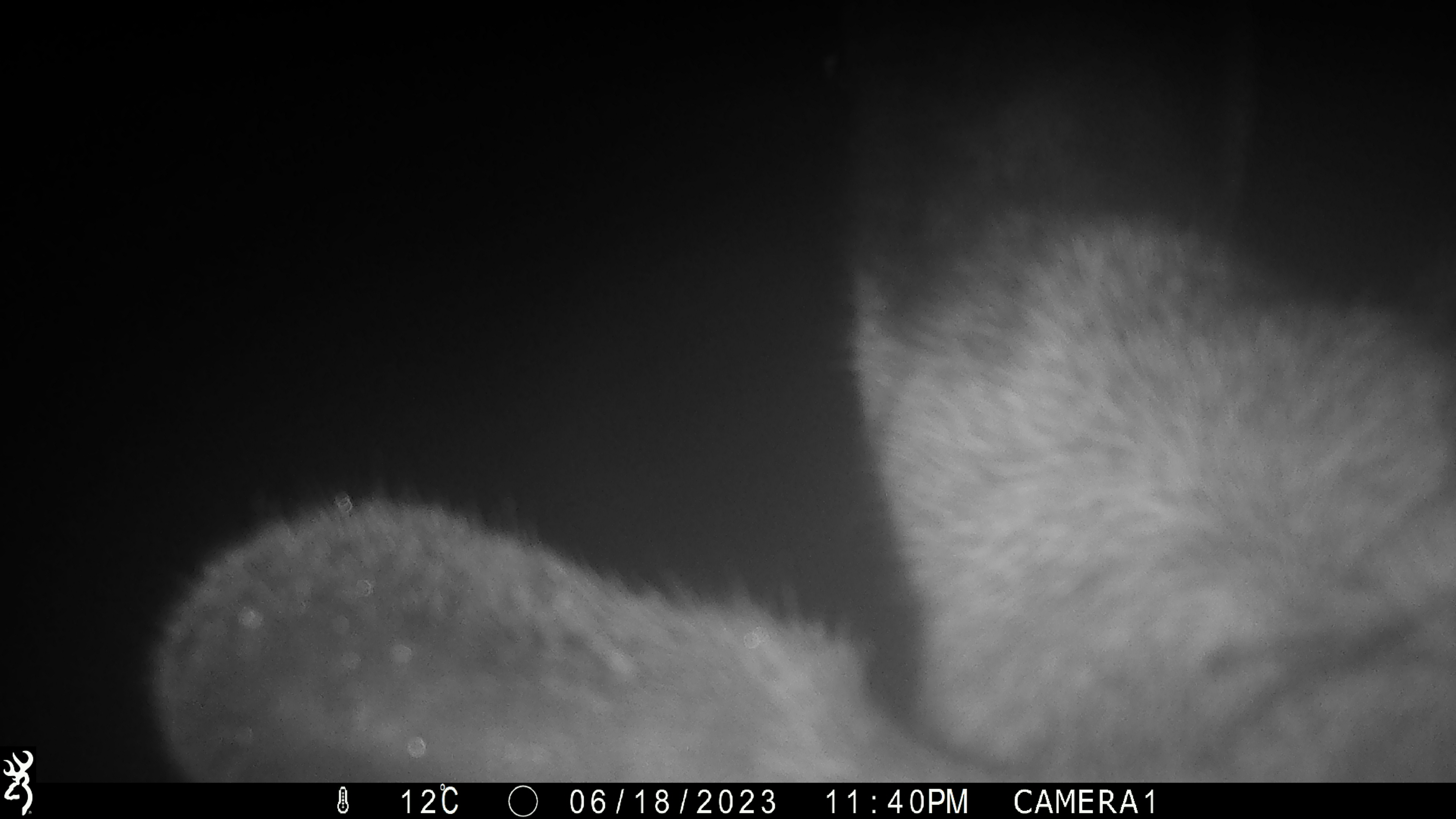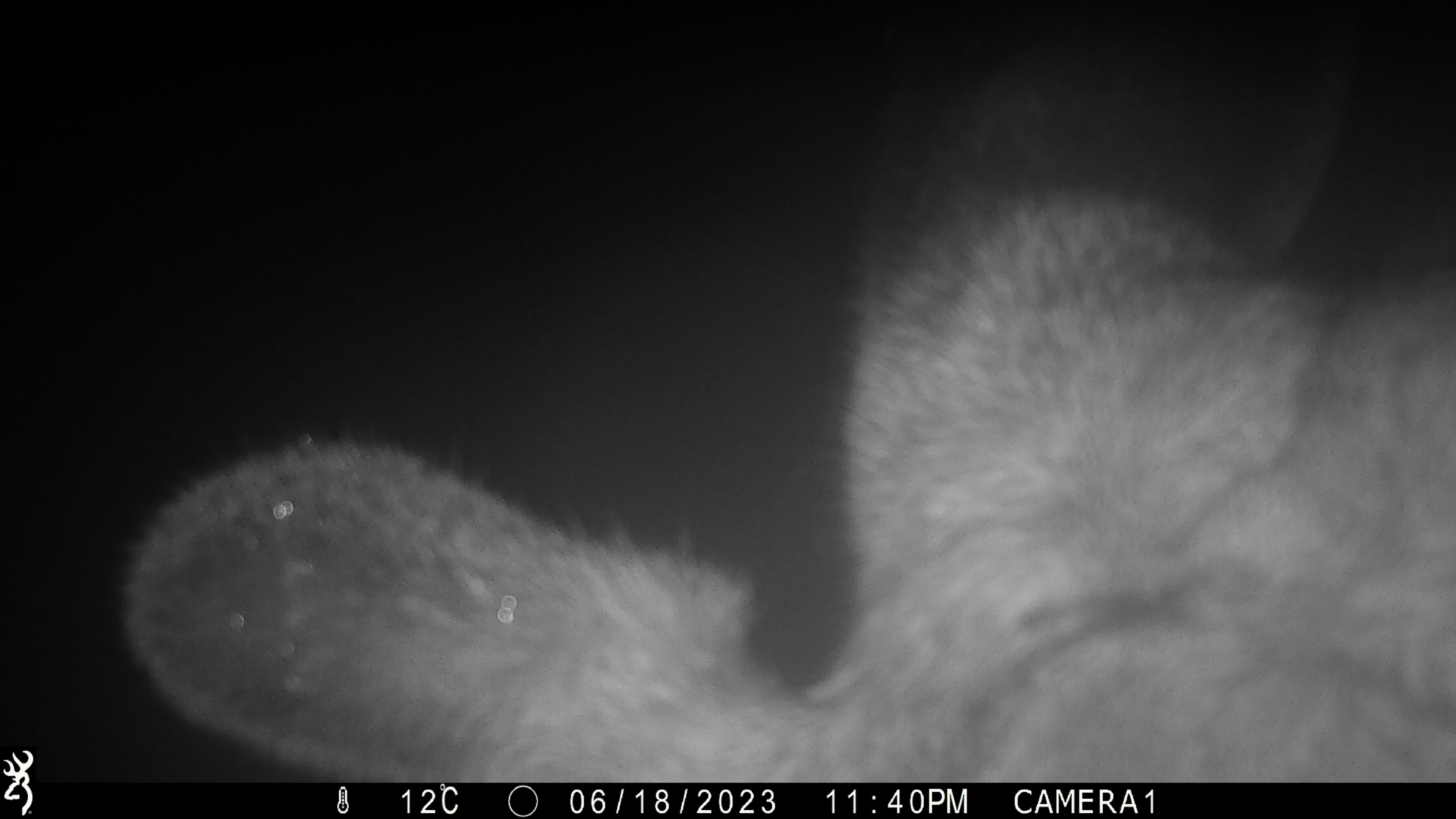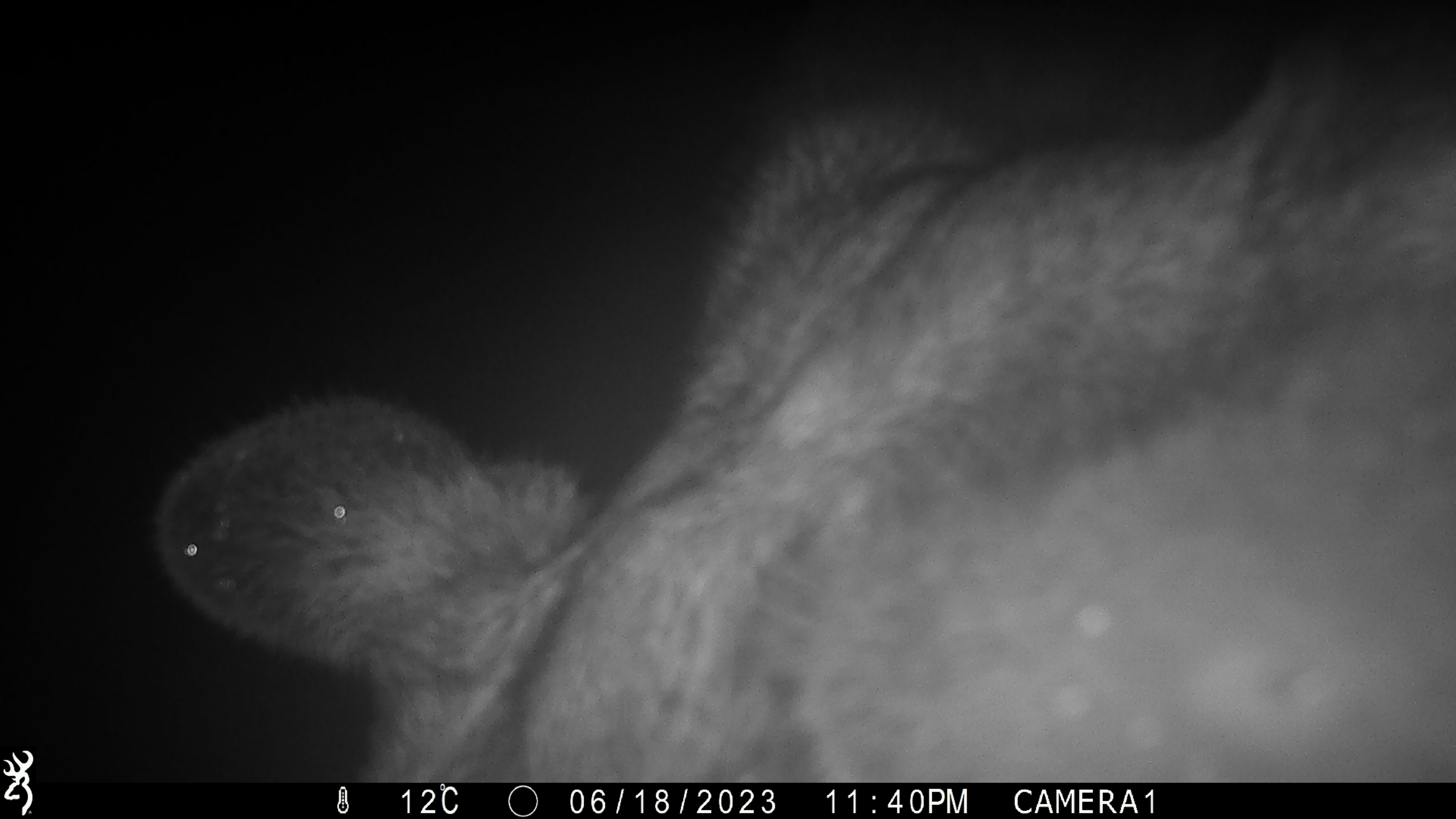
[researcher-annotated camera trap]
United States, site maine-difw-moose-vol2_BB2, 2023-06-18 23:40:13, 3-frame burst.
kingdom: Animalia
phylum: Chordata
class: Mammalia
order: Artiodactyla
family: Cervidae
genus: Alces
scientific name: Alces alces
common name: moose